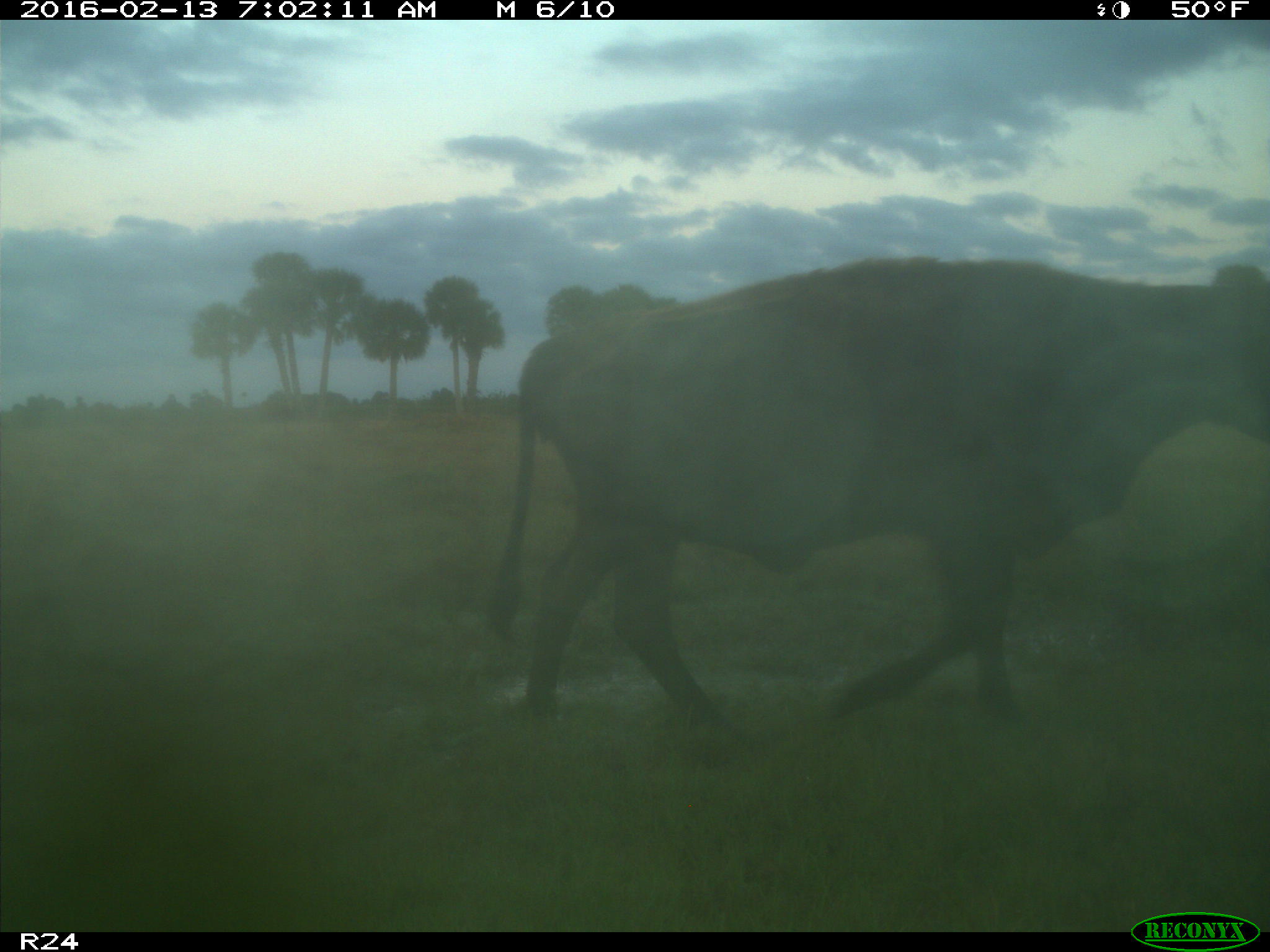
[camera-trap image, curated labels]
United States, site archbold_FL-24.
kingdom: Animalia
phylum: Chordata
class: Mammalia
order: Artiodactyla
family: Bovidae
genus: Bos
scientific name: Bos taurus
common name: domestic cow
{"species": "Bos taurus (domestic cow)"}